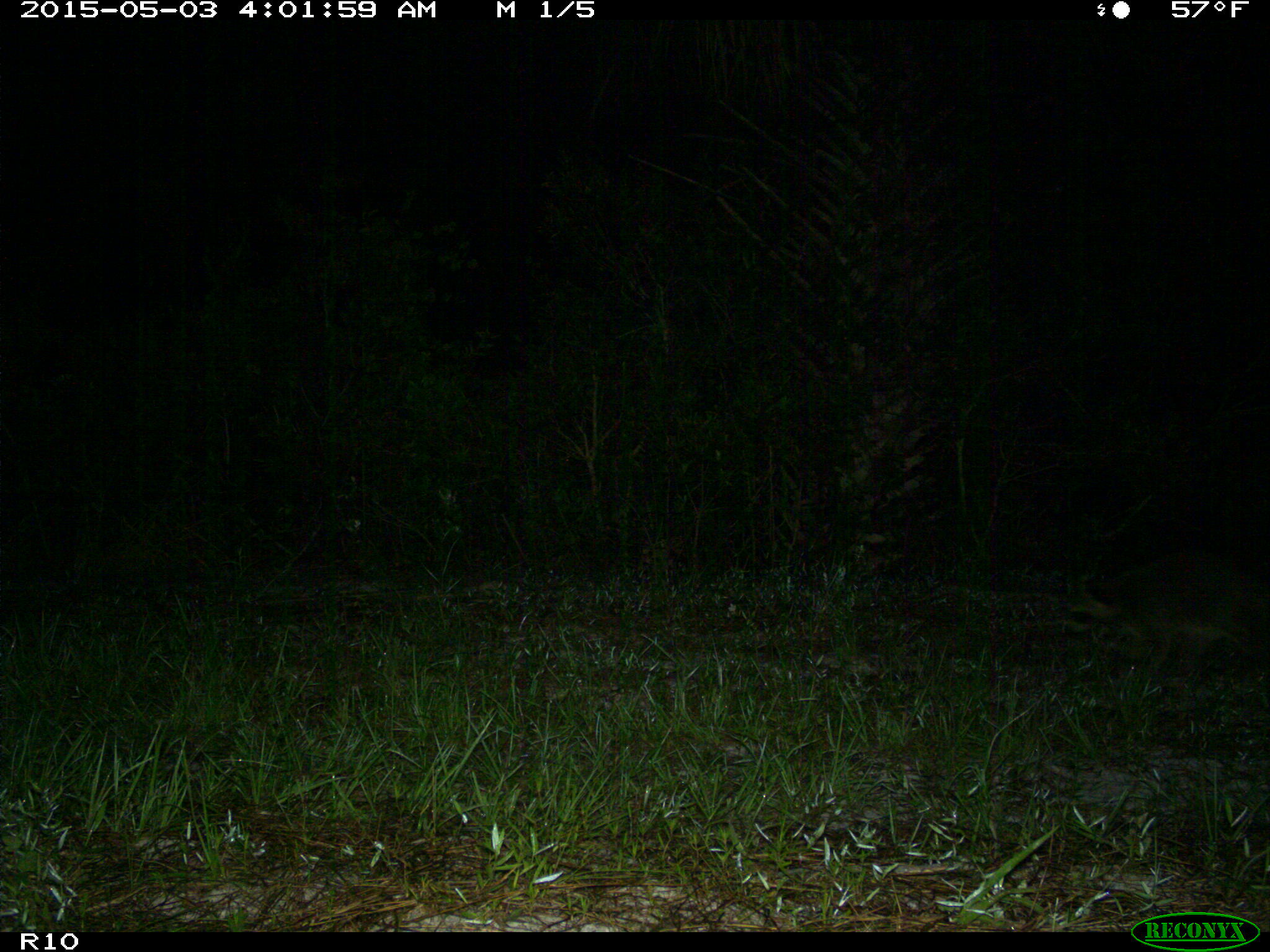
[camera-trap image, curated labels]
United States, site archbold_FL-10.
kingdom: Animalia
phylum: Chordata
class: Mammalia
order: Carnivora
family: Procyonidae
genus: Procyon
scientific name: Procyon lotor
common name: common raccoon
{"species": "Procyon lotor (common raccoon)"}